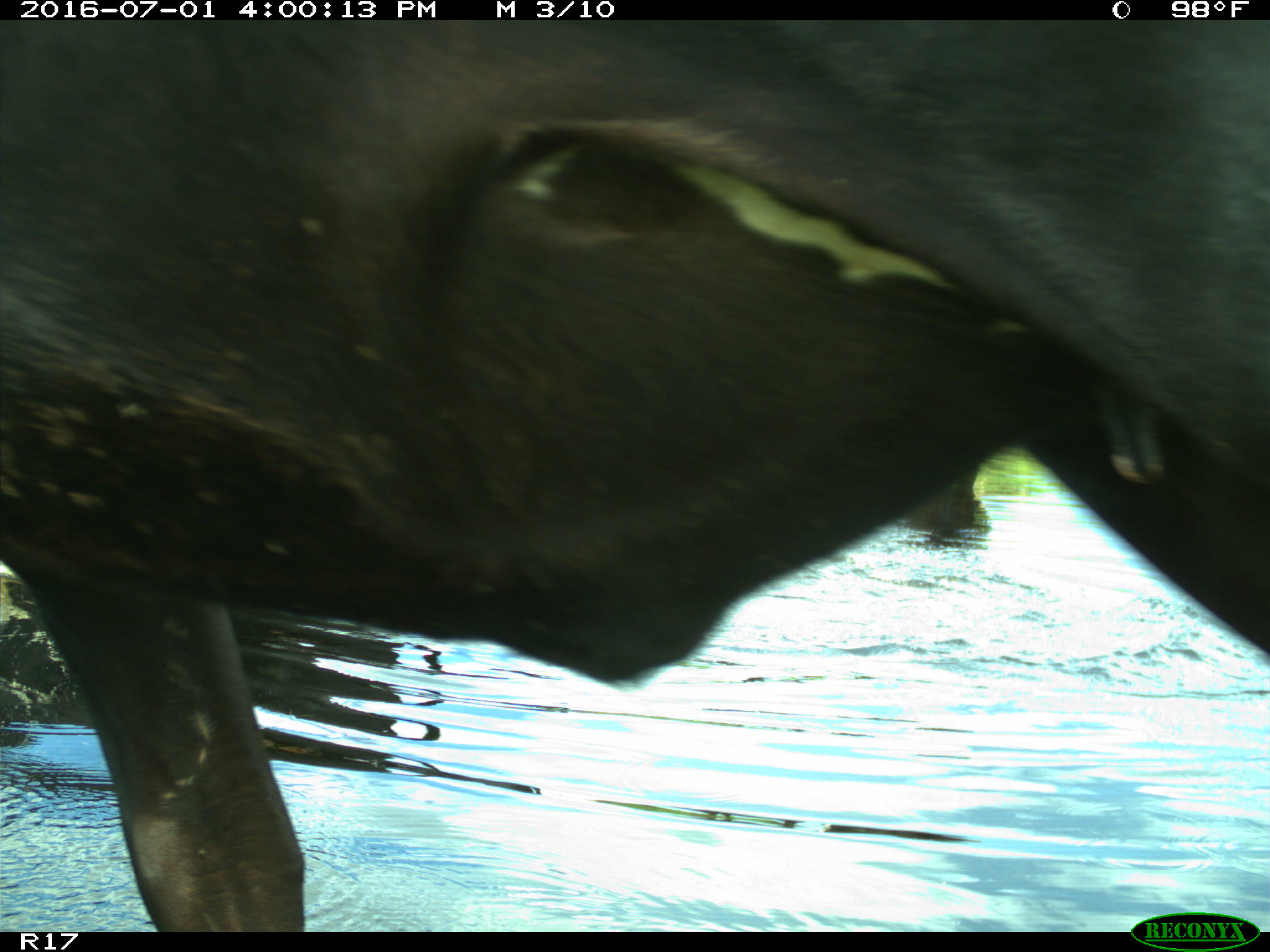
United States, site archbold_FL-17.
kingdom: Animalia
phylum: Chordata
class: Mammalia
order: Artiodactyla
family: Bovidae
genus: Bos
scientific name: Bos taurus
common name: domestic cow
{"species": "Bos taurus (domestic cow)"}